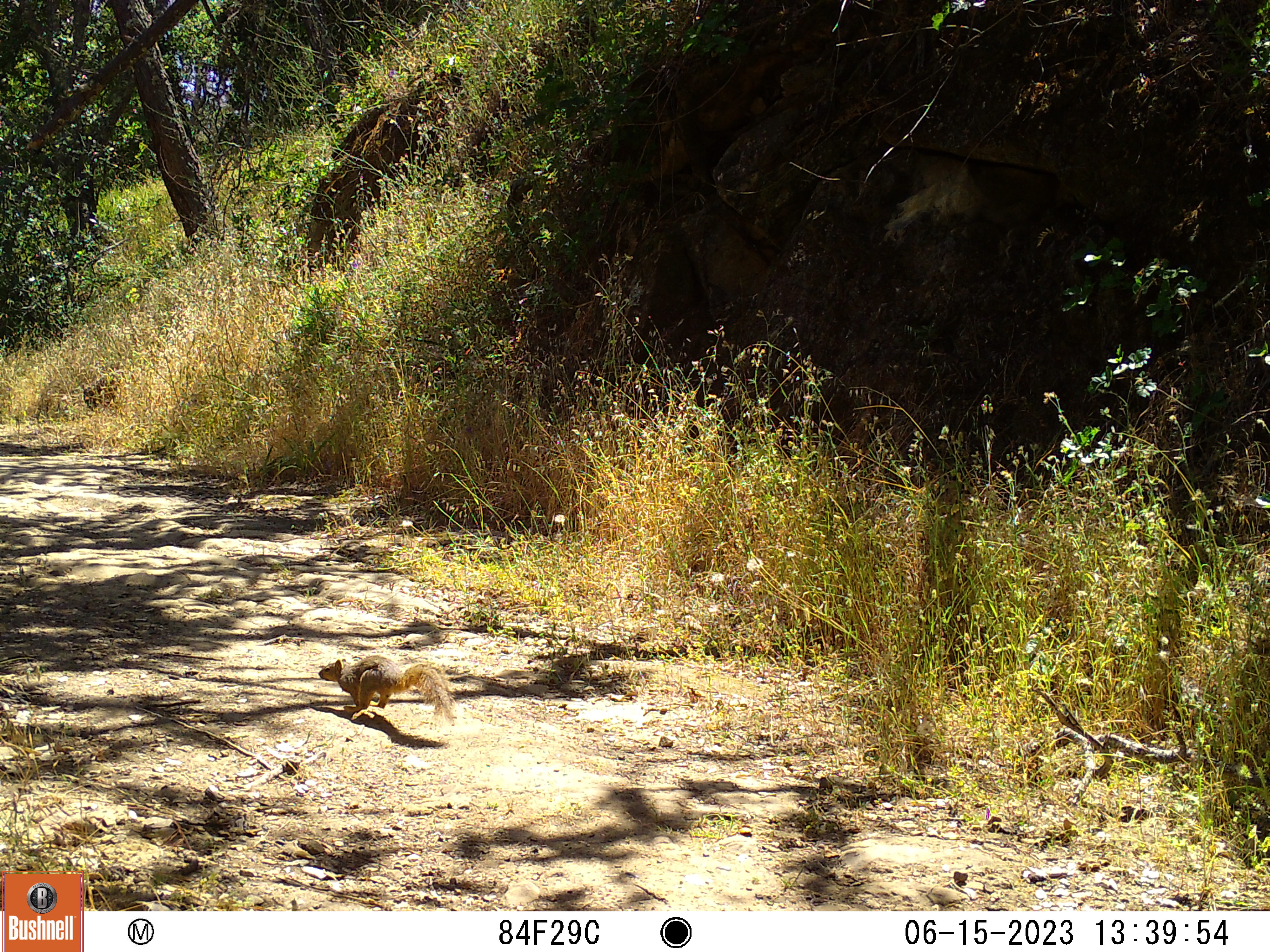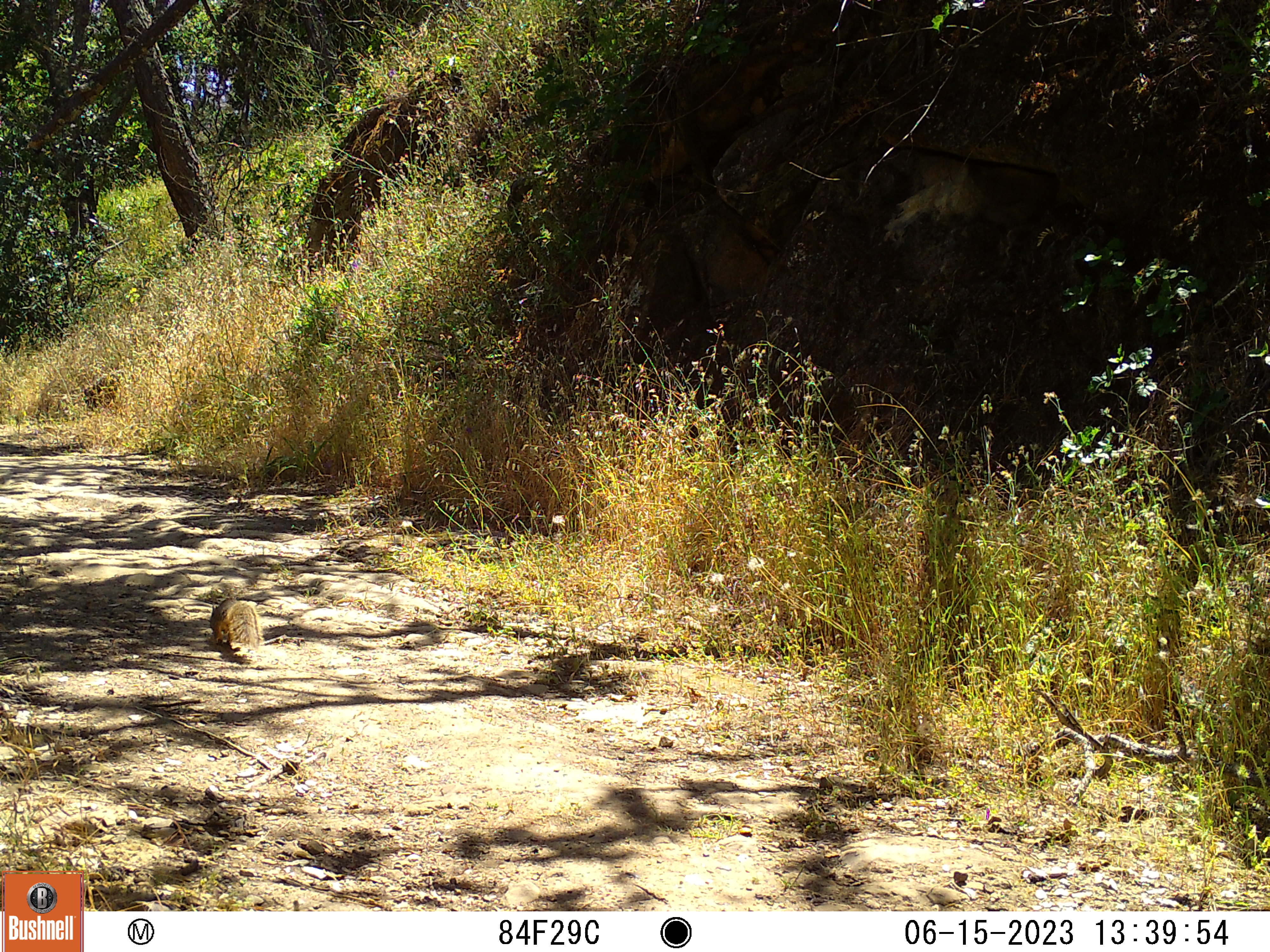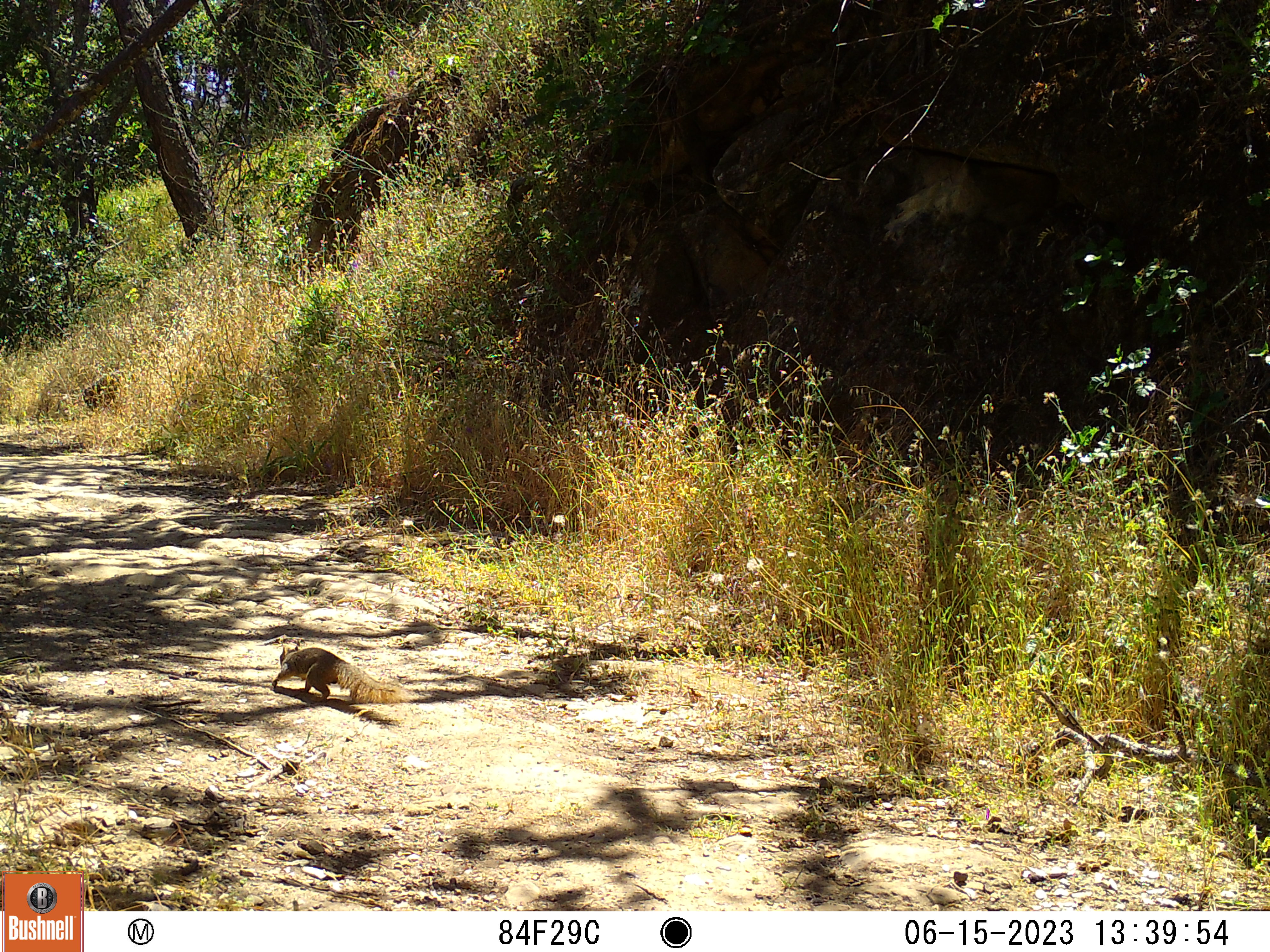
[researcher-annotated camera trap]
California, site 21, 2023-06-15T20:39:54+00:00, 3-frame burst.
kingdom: Animalia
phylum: Chordata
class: Mammalia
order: Rodentia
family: Sciuridae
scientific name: Sciuridae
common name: squirrel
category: unknown squirrel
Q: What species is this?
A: Unknown squirrel (squirrel) (Sciuridae).